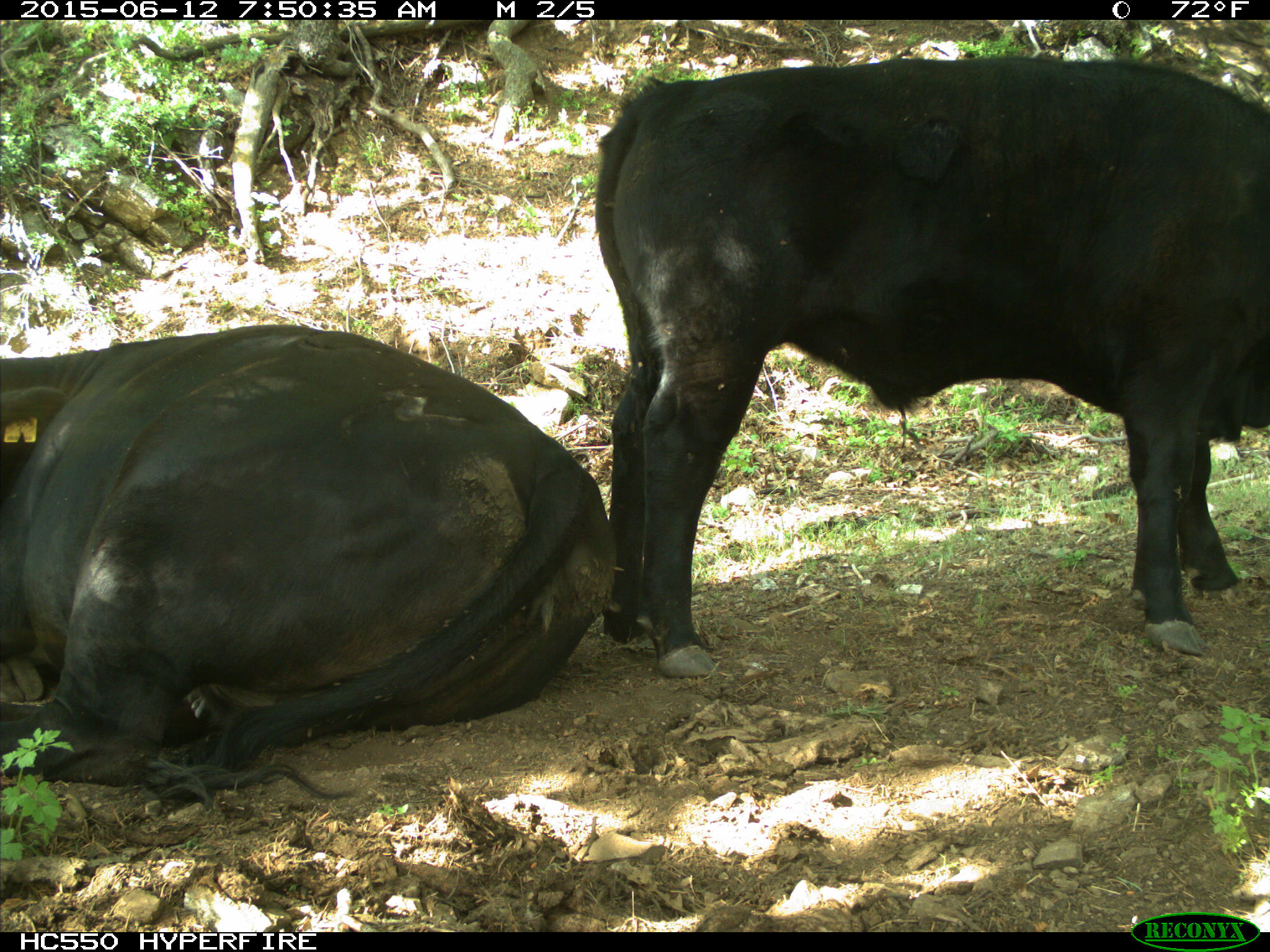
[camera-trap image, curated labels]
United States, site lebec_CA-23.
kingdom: Animalia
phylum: Chordata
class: Mammalia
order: Artiodactyla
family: Bovidae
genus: Bos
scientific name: Bos taurus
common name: domestic cow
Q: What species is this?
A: Bos taurus (domestic cow).